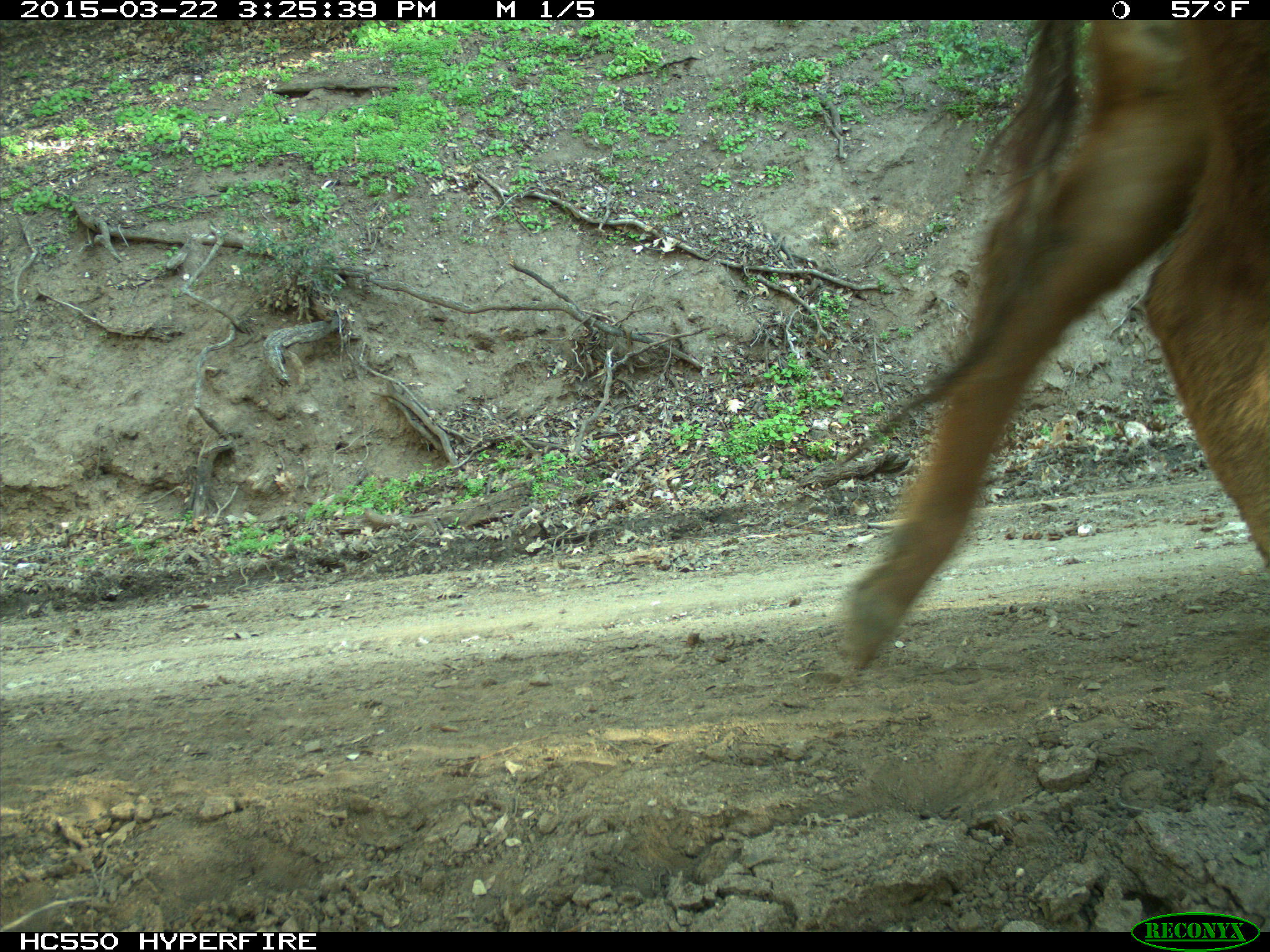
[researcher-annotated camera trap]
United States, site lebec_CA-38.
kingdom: Animalia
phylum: Chordata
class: Mammalia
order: Artiodactyla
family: Bovidae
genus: Bos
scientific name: Bos taurus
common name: domestic cow